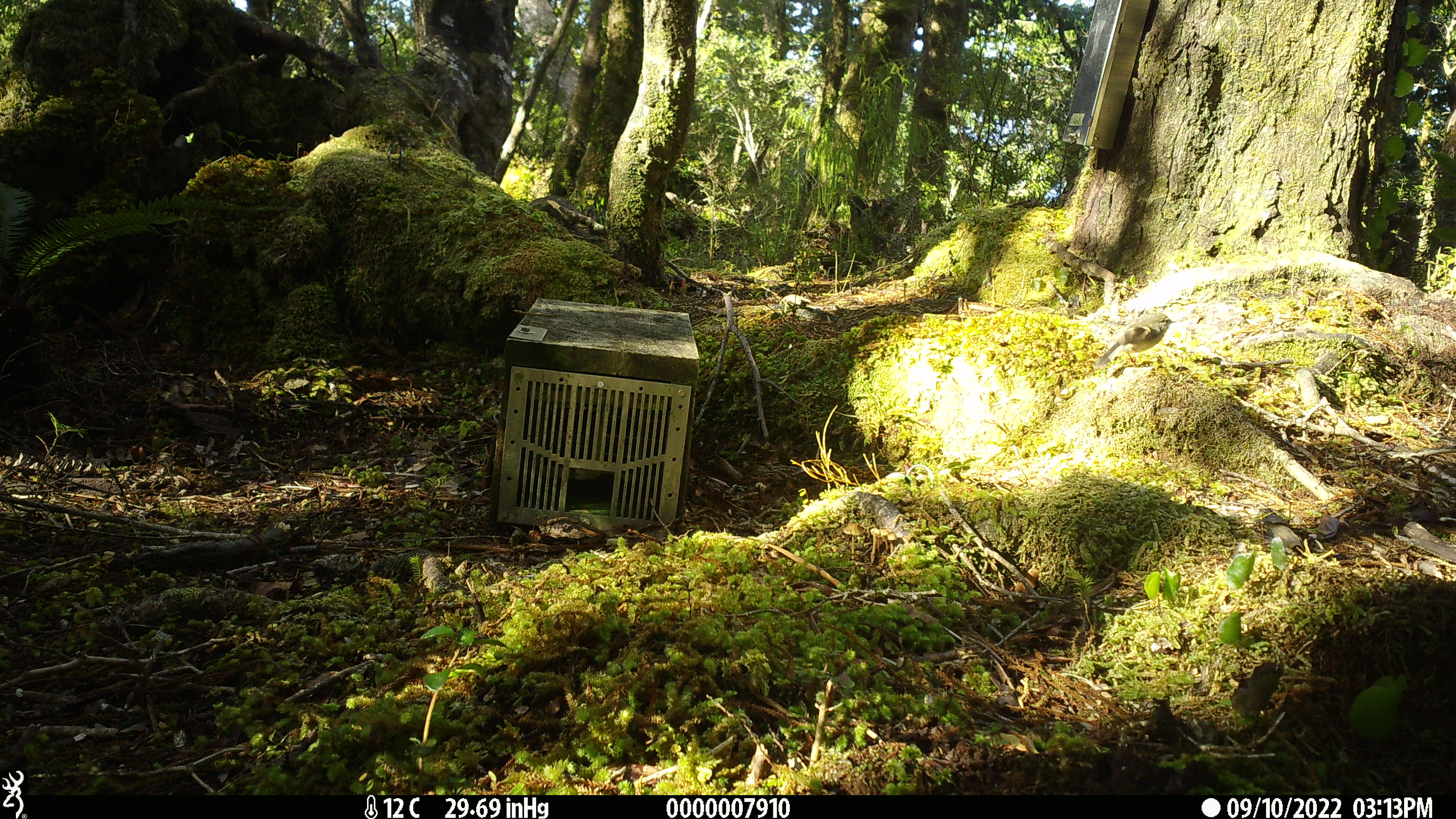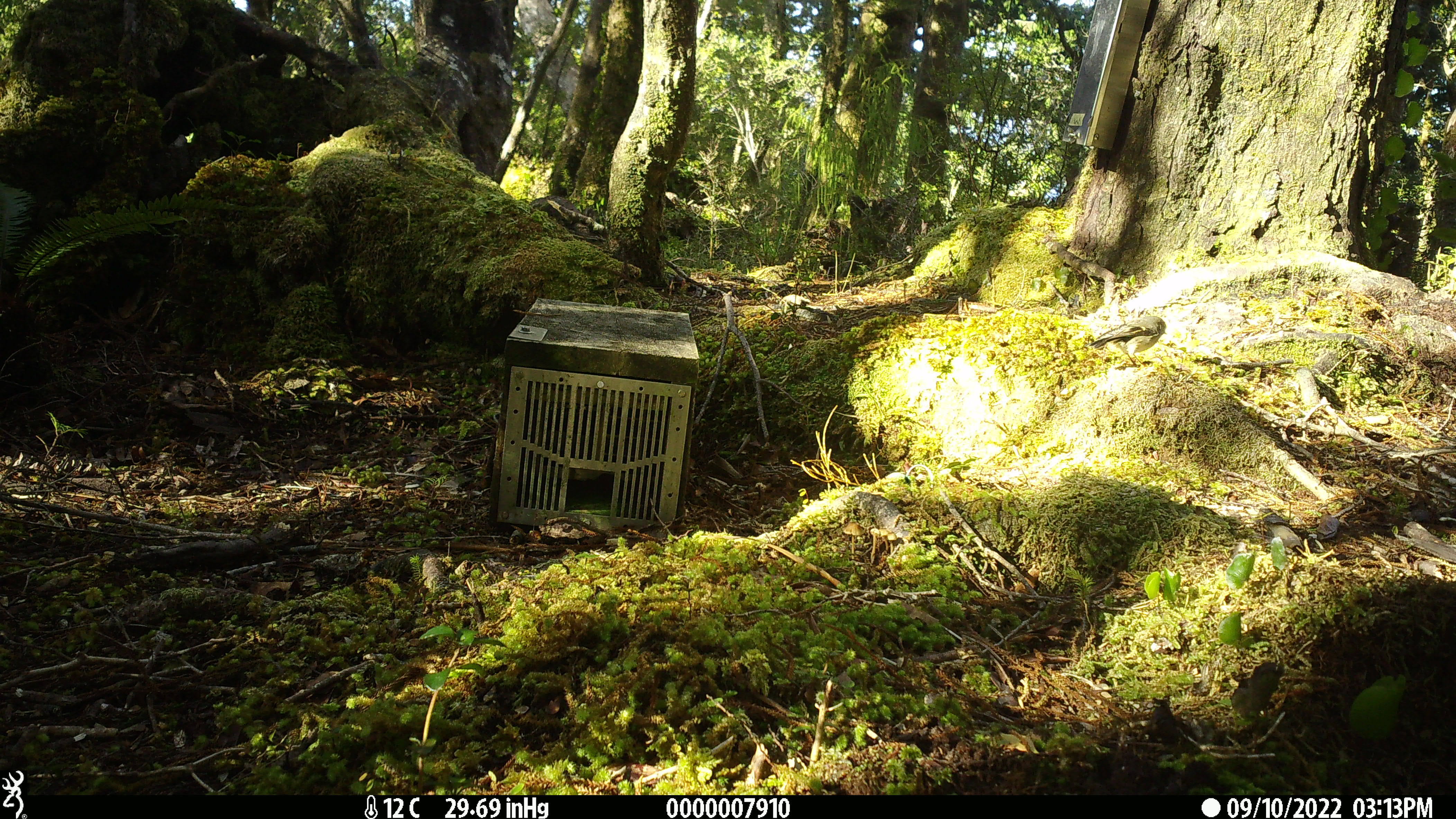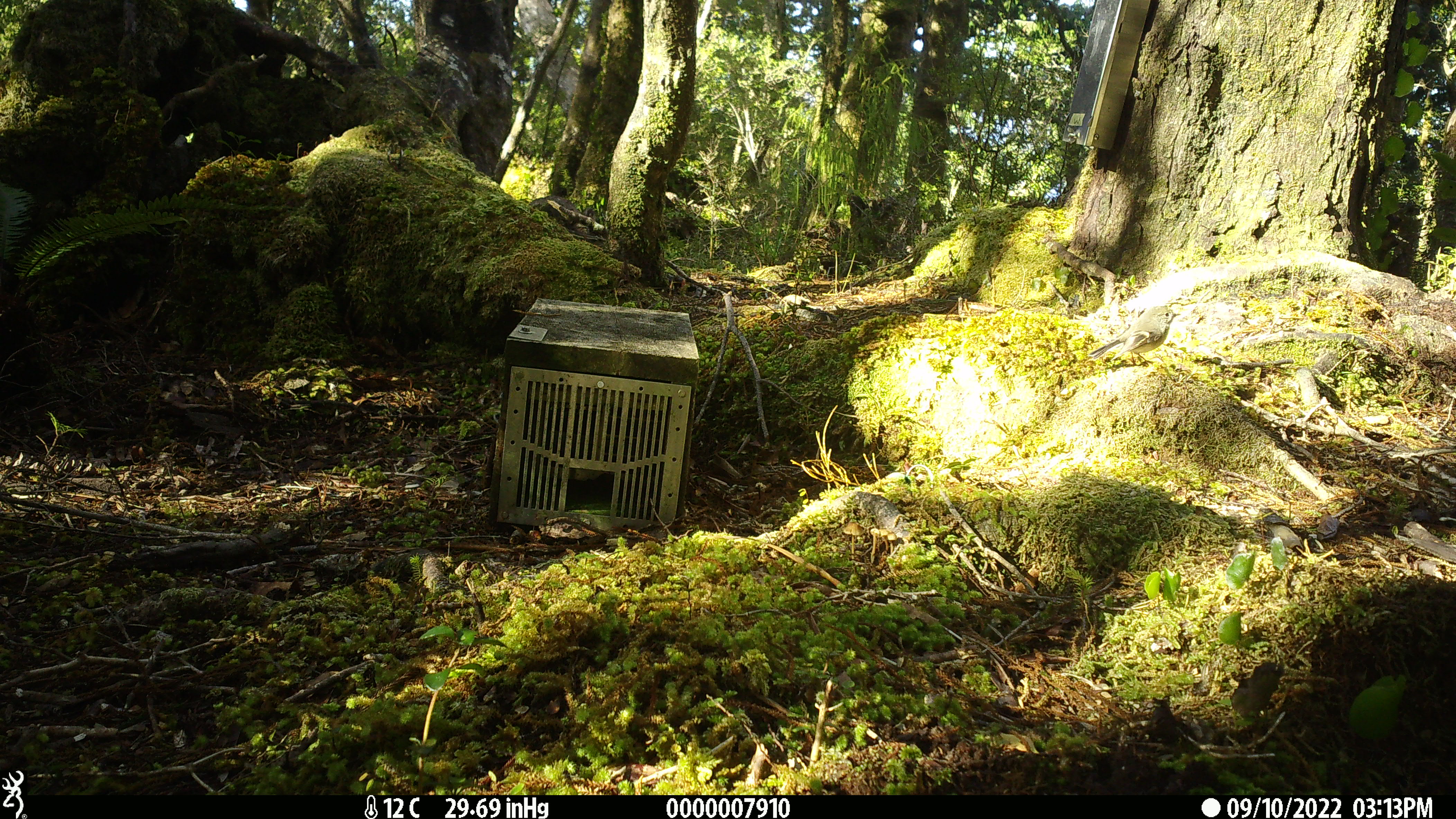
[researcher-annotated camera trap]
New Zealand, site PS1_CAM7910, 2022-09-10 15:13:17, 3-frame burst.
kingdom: Animalia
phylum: Chordata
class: Aves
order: Passeriformes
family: Petroicidae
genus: Petroica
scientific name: Petroica macrocephala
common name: tomtit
Tomtit (Petroica macrocephala).